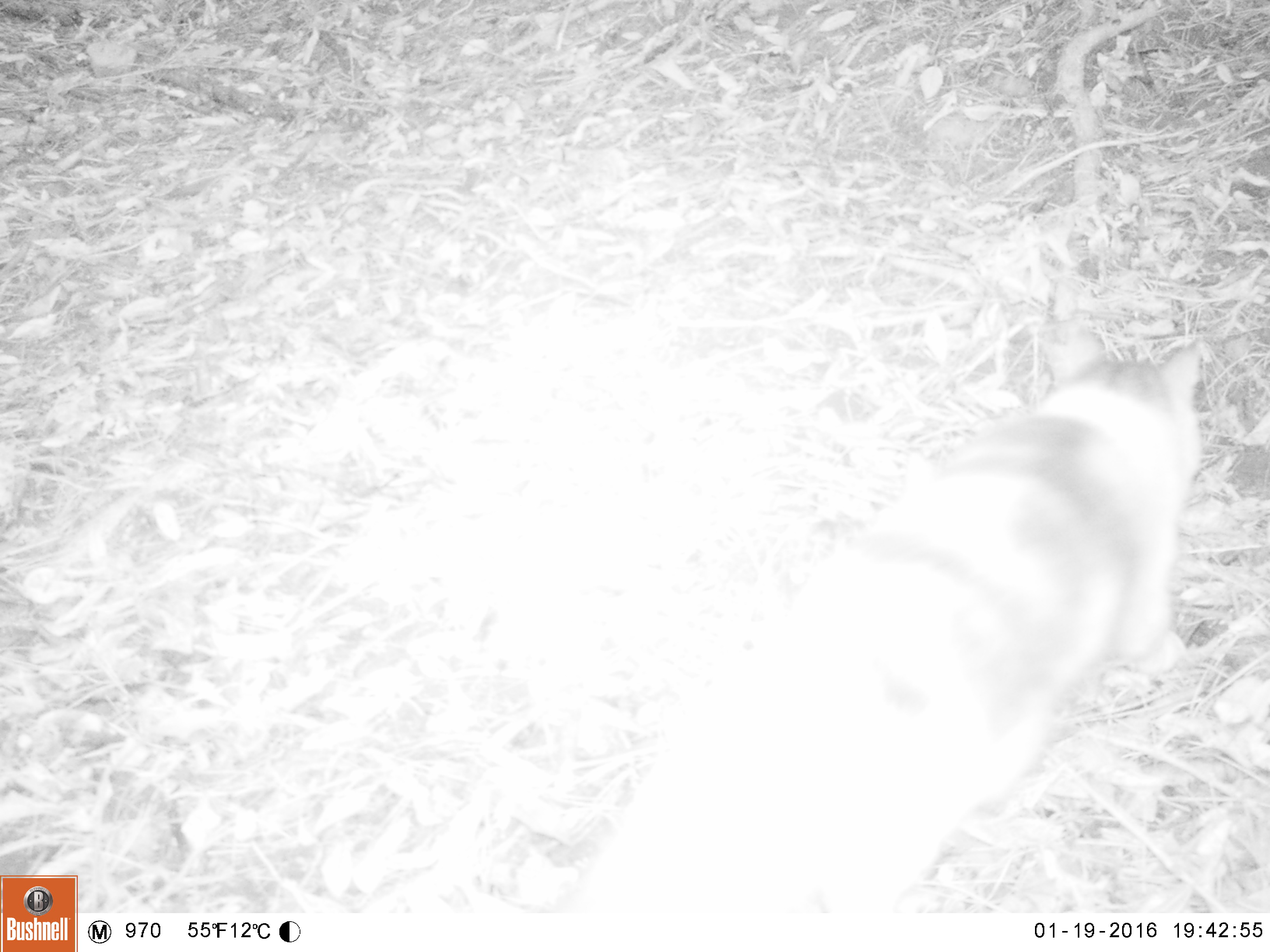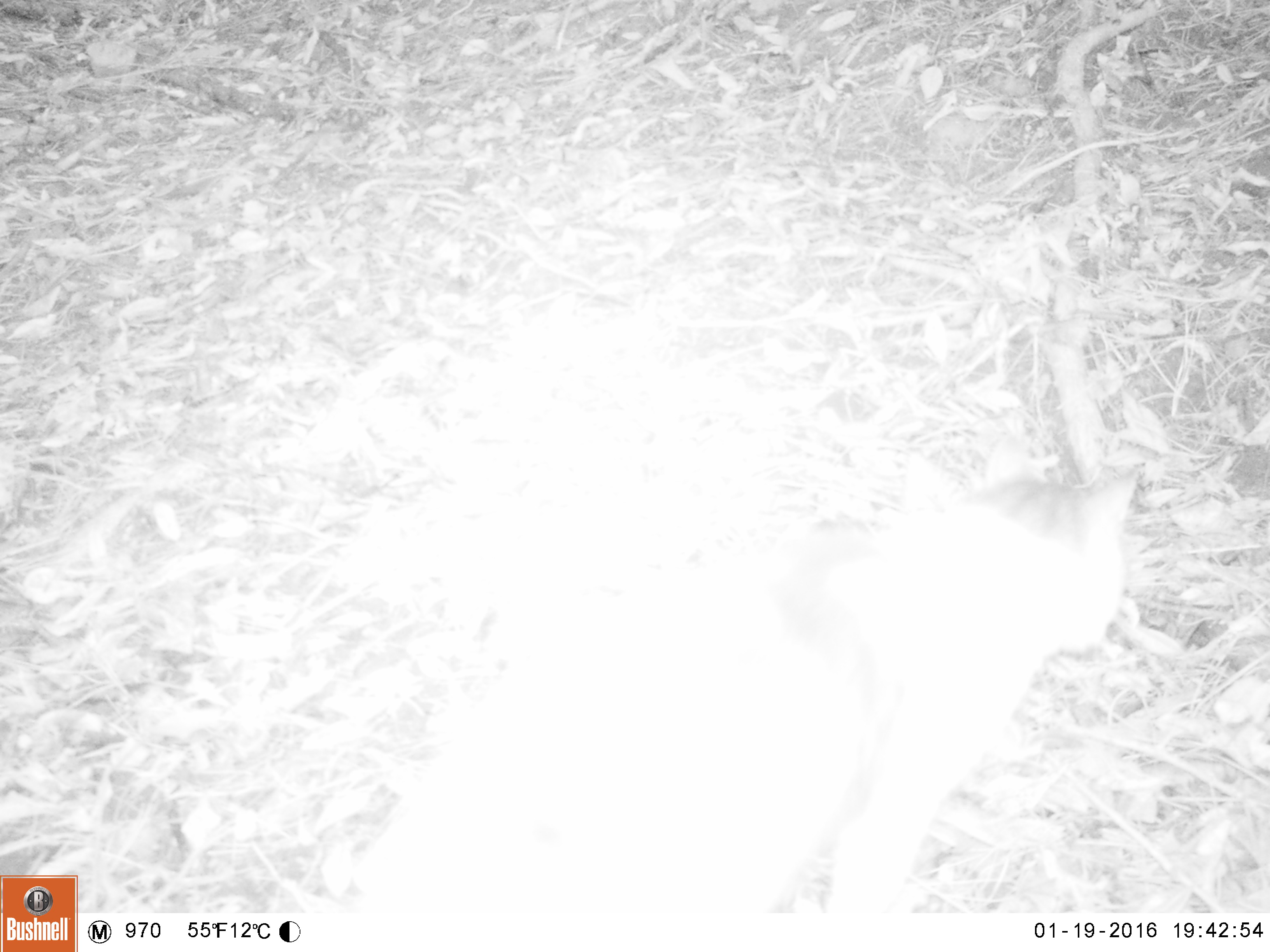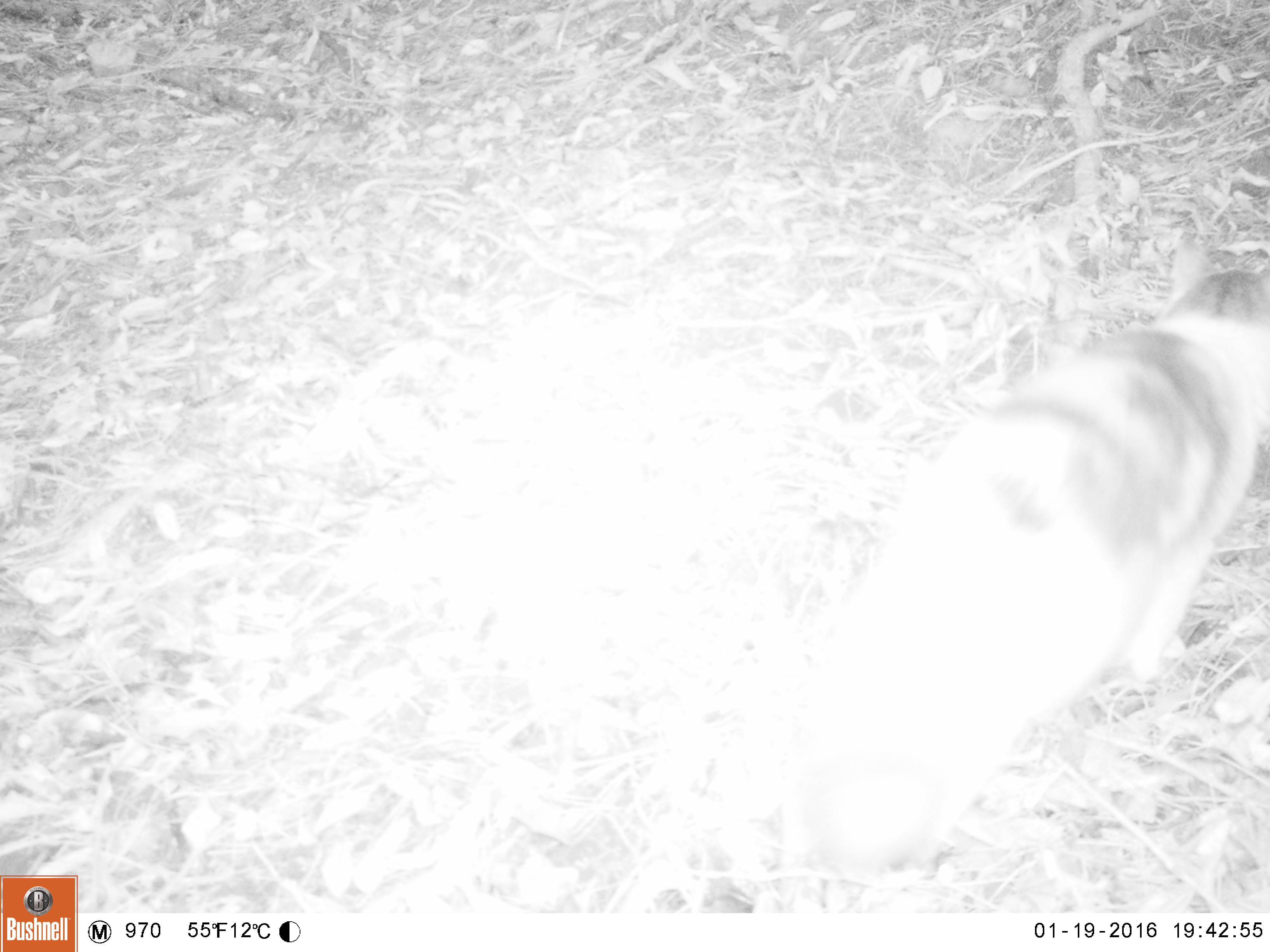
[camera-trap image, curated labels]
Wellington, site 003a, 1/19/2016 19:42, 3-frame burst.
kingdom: Animalia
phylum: Chordata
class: Mammalia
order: Carnivora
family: Felidae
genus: Felis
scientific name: Felis catus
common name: cat